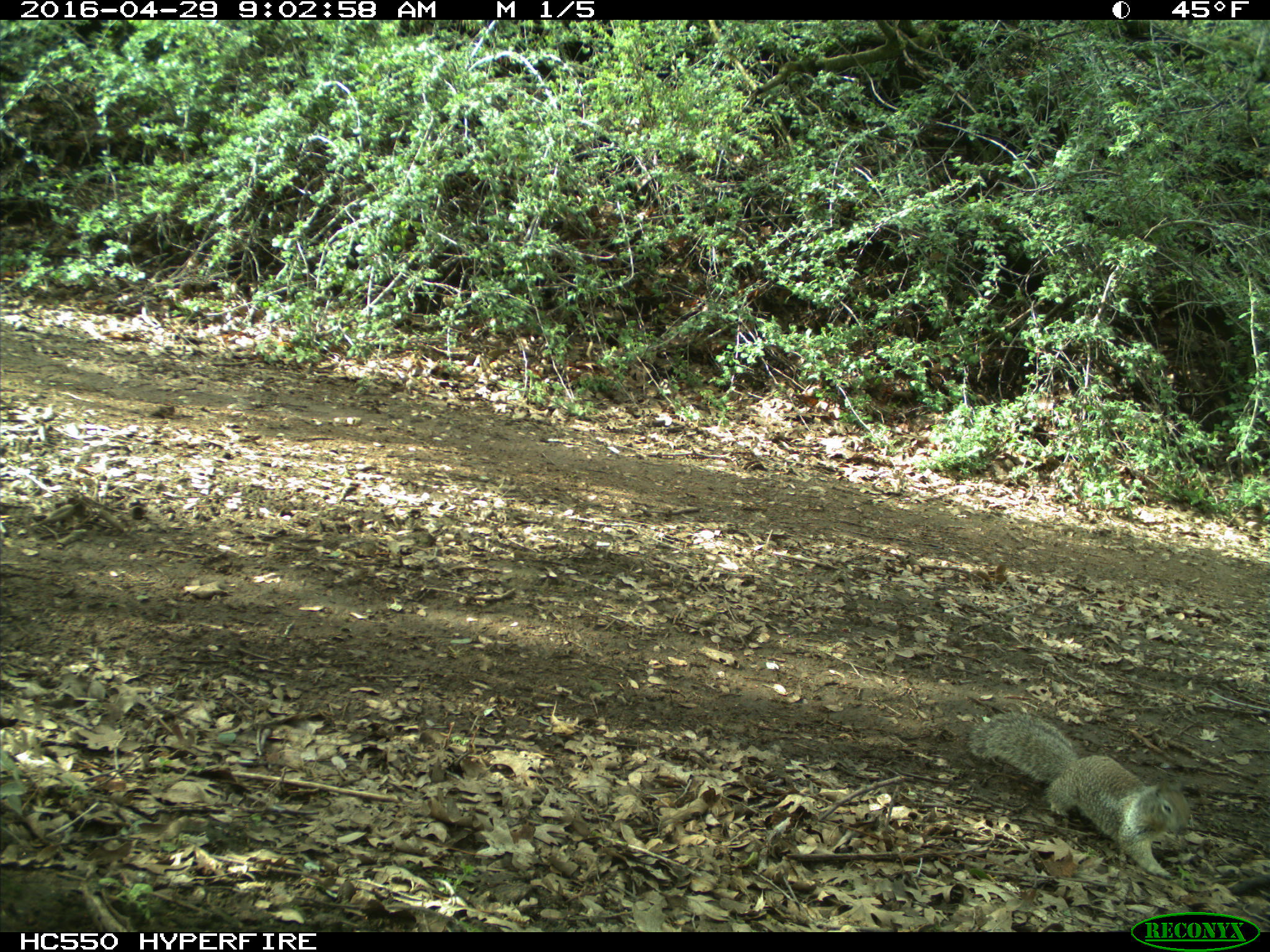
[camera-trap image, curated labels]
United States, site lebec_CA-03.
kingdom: Animalia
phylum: Chordata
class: Mammalia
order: Rodentia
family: Sciuridae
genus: Otospermophilus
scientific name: Otospermophilus beecheyi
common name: california ground squirrel